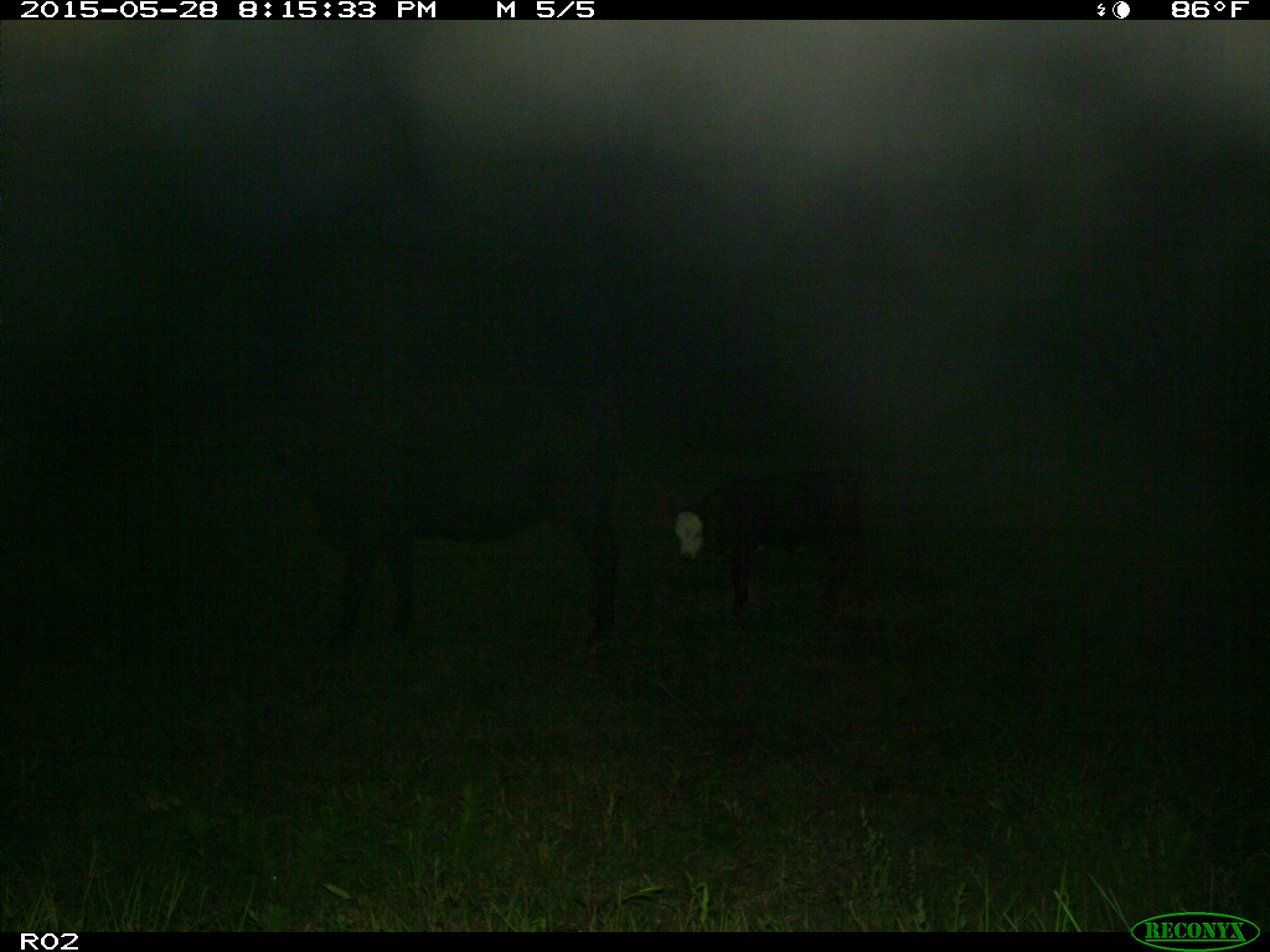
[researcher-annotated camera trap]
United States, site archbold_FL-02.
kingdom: Animalia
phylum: Chordata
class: Mammalia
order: Artiodactyla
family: Bovidae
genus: Bos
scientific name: Bos taurus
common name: domestic cow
Bos taurus (domestic cow).